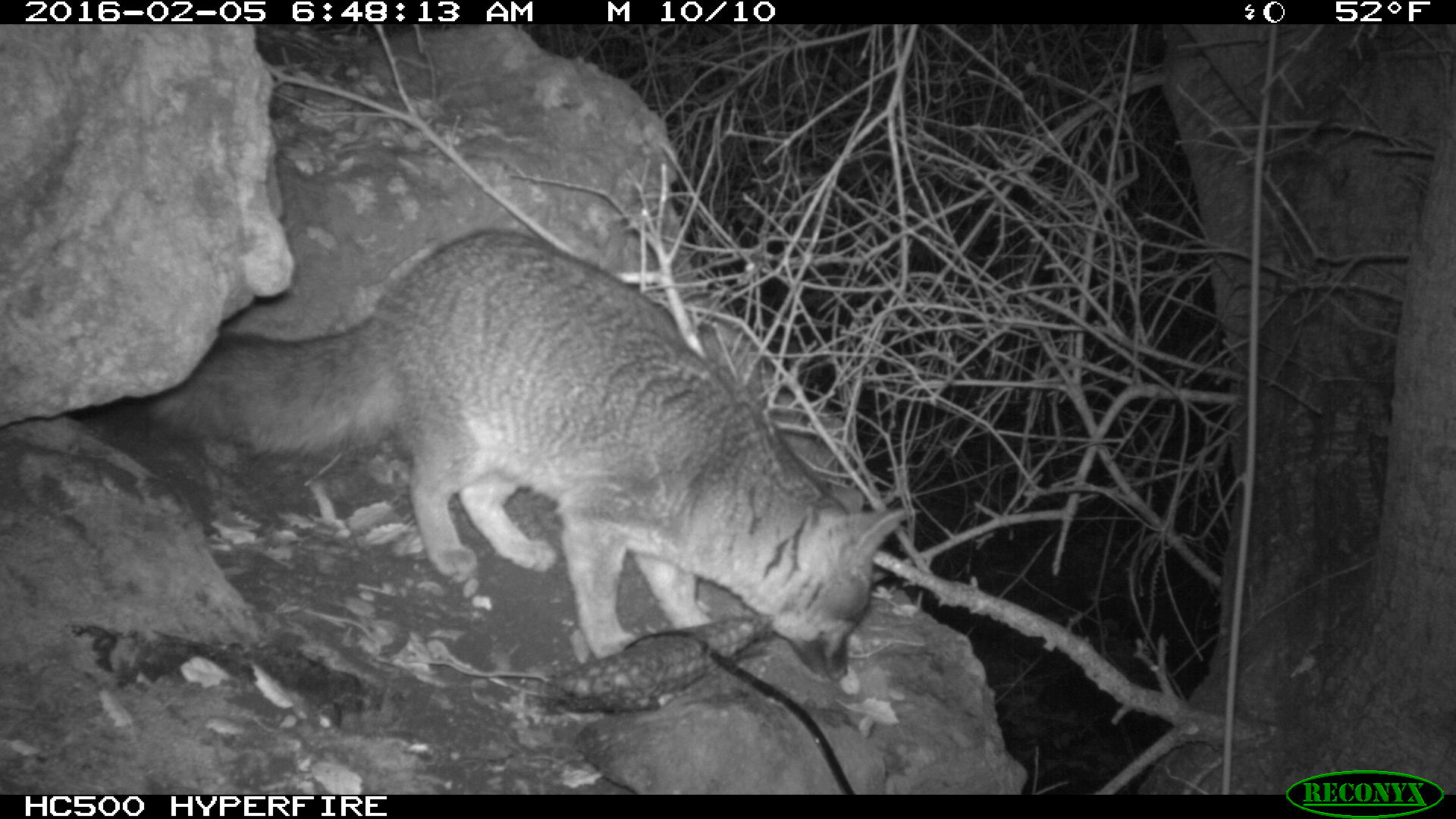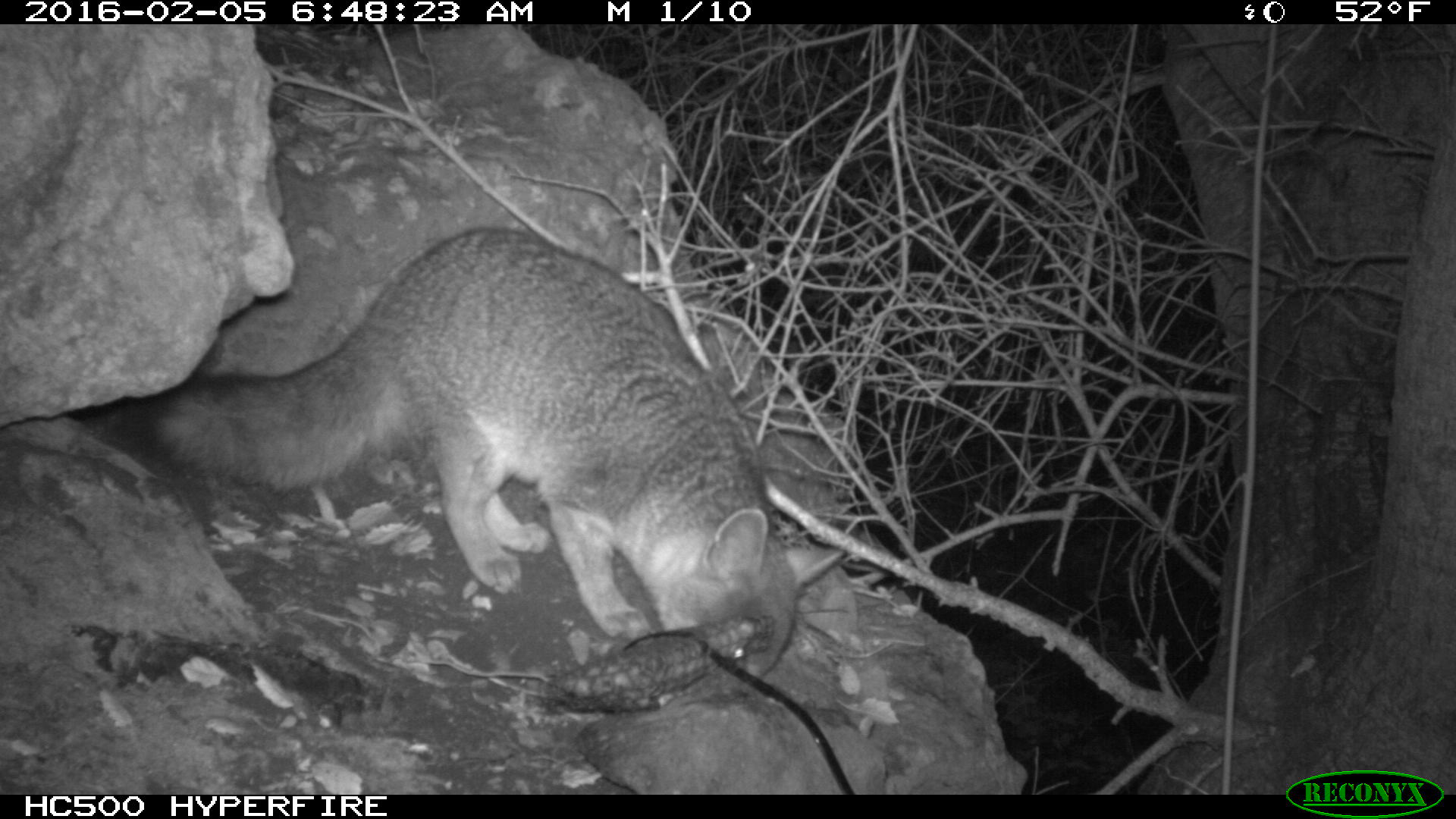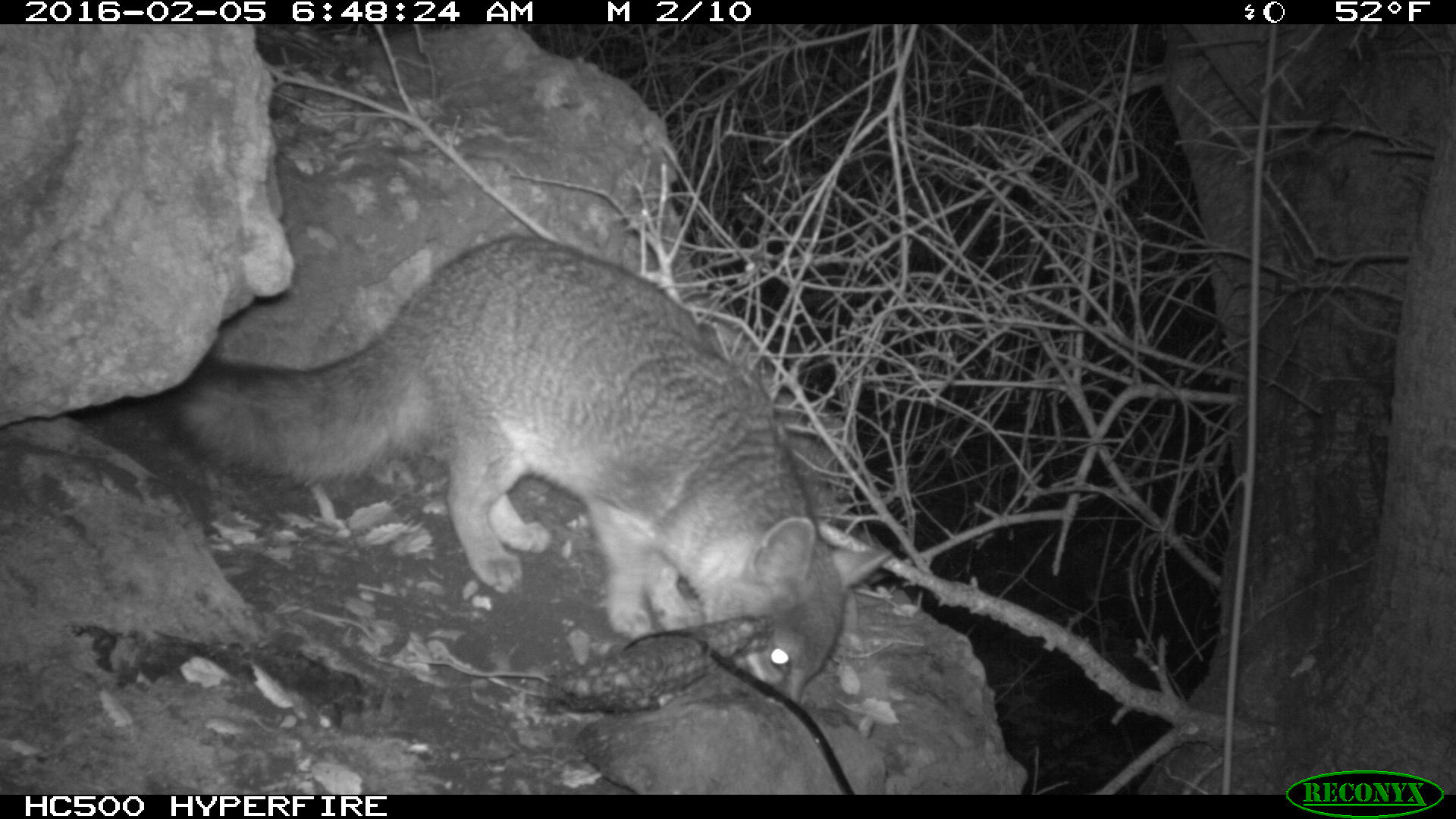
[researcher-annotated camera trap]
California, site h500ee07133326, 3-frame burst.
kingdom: Animalia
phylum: Chordata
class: Mammalia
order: Carnivora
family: Canidae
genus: Urocyon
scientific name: Urocyon littoralis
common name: island fox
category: fox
Fox (island fox) (Urocyon littoralis).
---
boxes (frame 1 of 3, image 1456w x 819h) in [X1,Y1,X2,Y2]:
fox: [136,228,911,681]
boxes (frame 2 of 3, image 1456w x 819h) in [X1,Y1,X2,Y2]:
fox: [115,222,845,679]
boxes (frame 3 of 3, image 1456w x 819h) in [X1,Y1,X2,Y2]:
fox: [136,235,893,708]